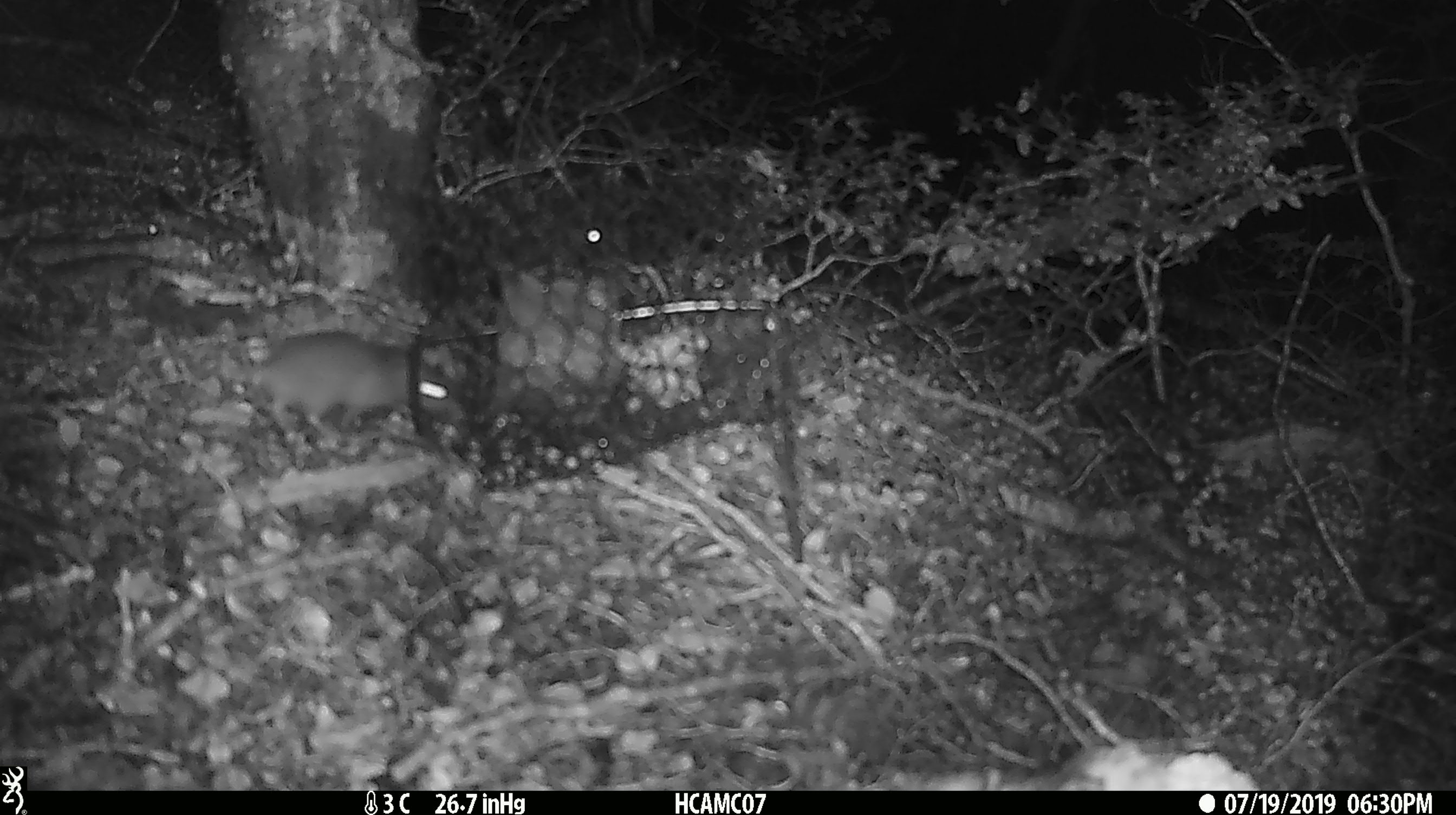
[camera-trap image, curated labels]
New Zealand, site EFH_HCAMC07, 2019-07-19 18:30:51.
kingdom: Animalia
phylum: Chordata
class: Mammalia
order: Rodentia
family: Muridae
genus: Rattus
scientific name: Rattus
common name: rat